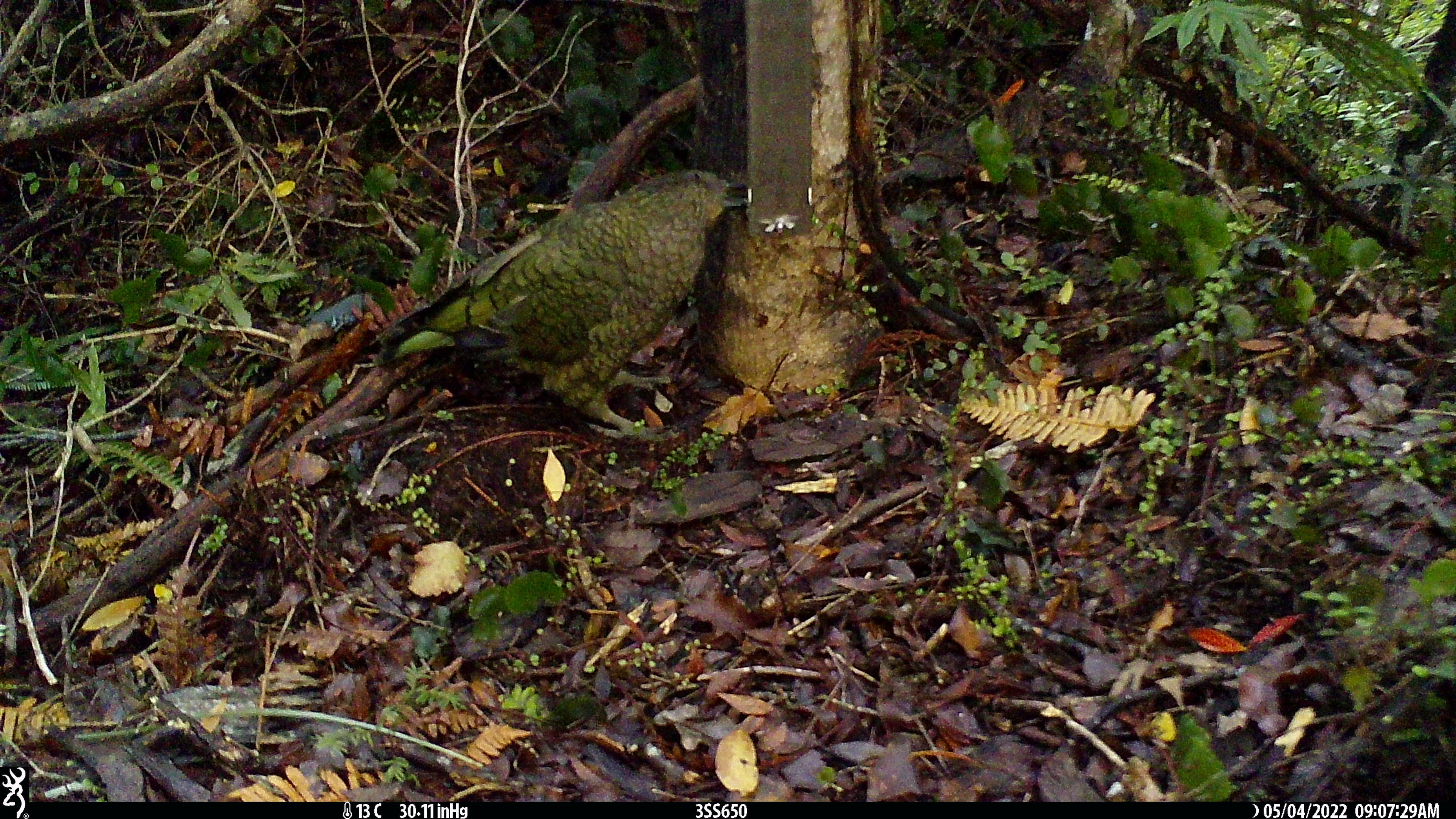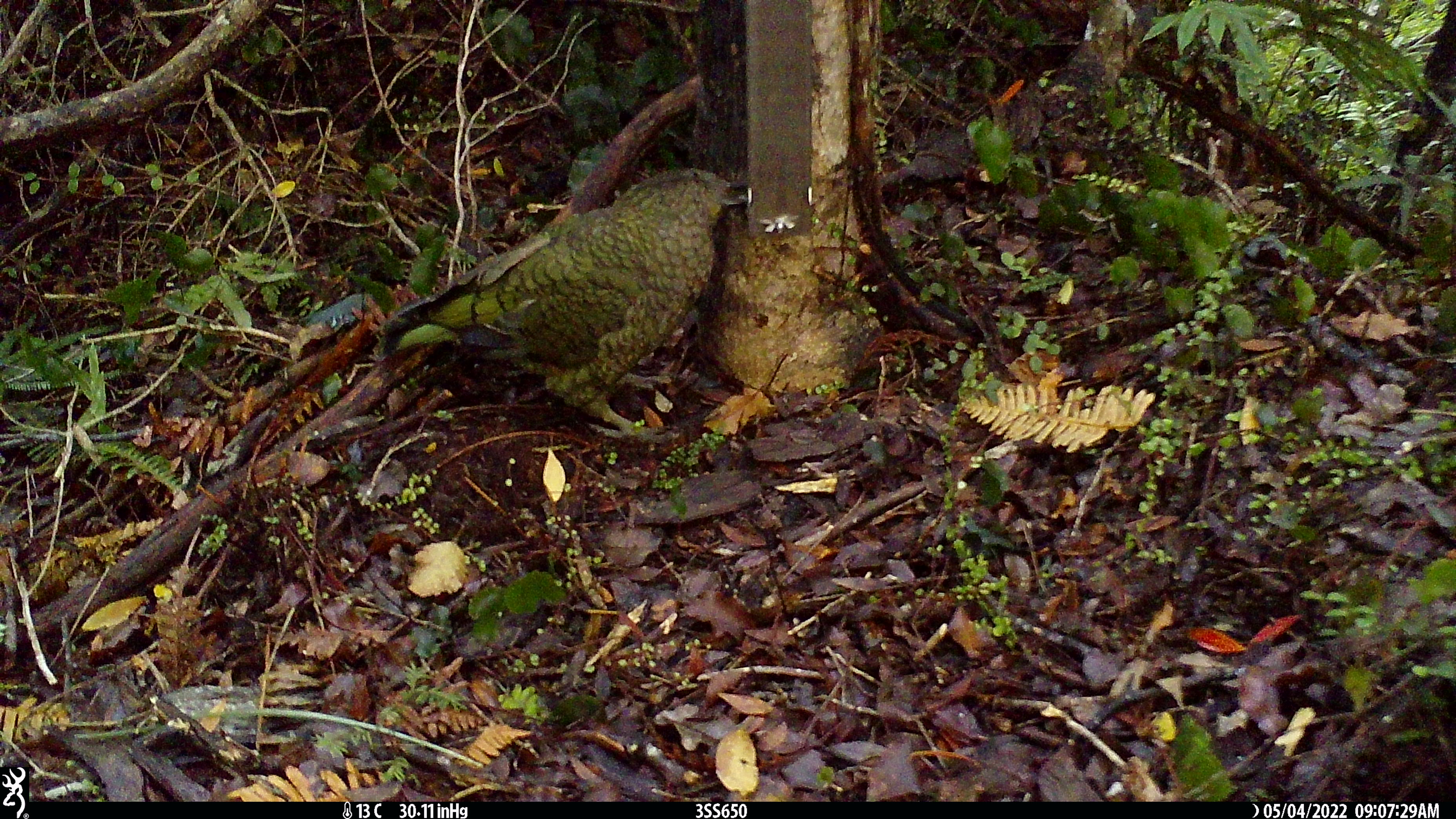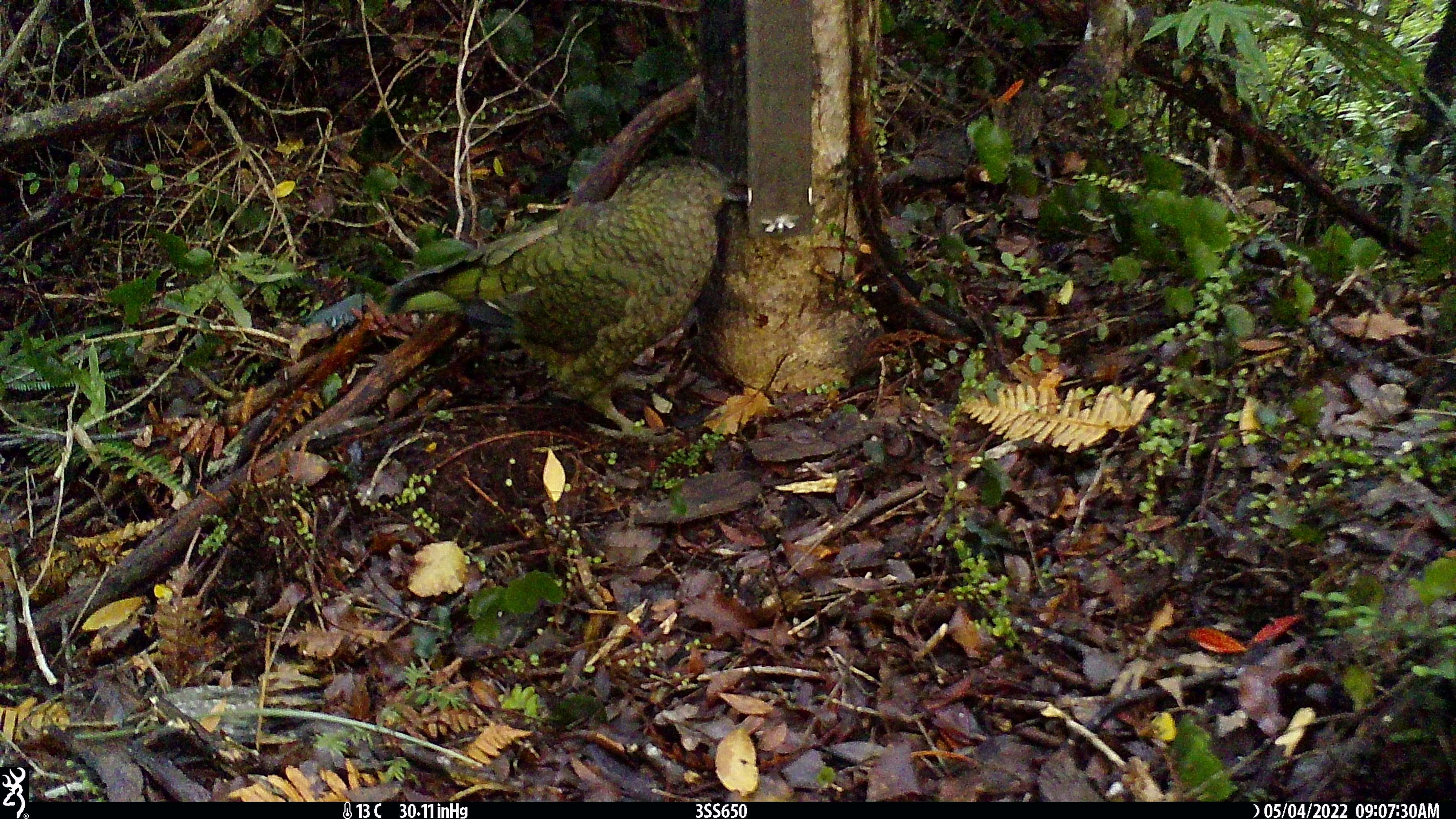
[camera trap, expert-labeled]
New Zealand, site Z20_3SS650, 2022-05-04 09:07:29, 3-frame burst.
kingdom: Animalia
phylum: Chordata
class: Aves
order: Psittaciformes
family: Strigopidae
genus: Nestor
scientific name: Nestor notabilis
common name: kea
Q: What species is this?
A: Kea (Nestor notabilis).